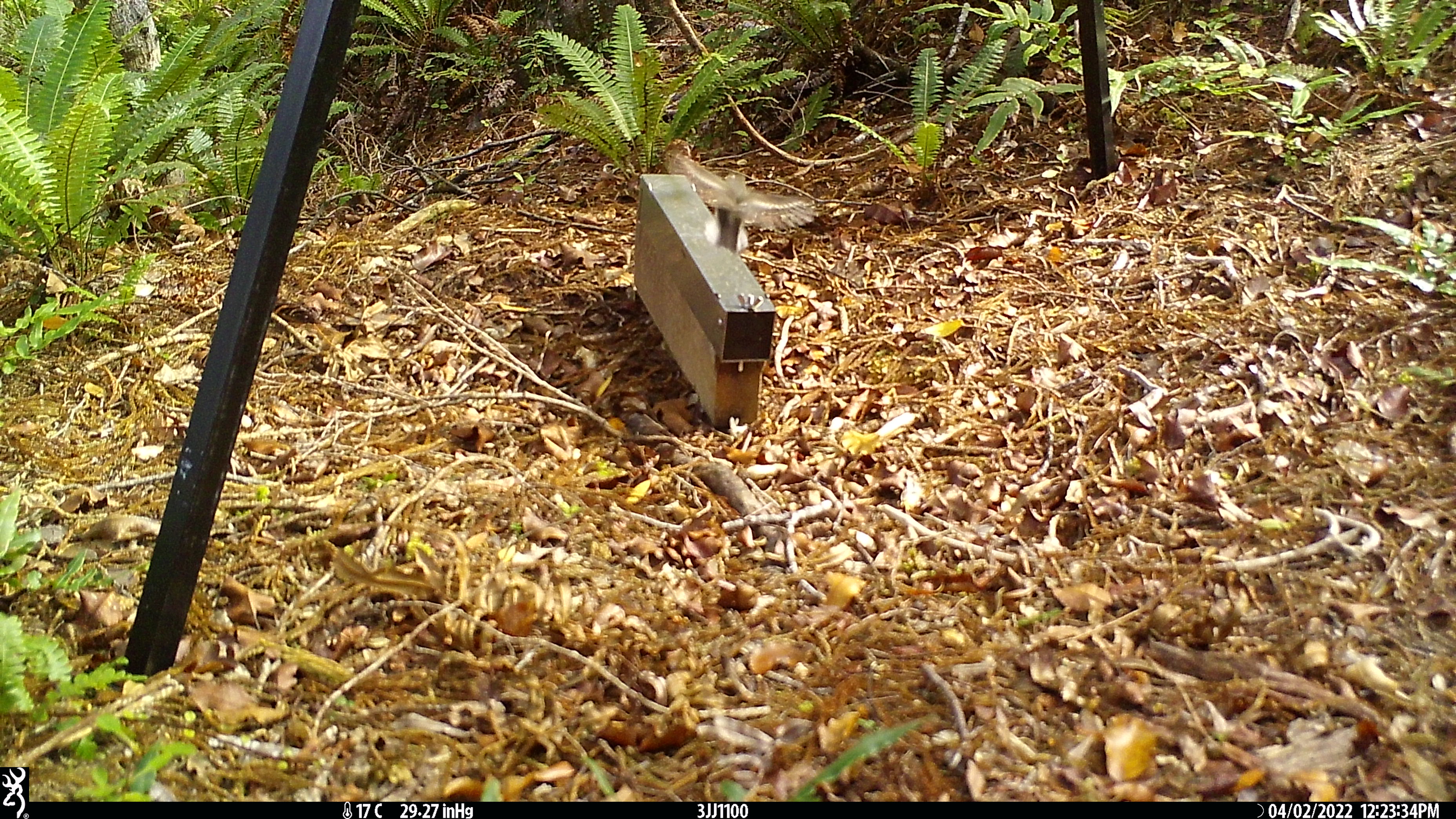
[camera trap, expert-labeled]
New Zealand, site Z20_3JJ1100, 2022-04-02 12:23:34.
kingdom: Animalia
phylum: Chordata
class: Aves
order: Passeriformes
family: Petroicidae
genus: Petroica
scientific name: Petroica macrocephala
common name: tomtit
Tomtit (Petroica macrocephala).